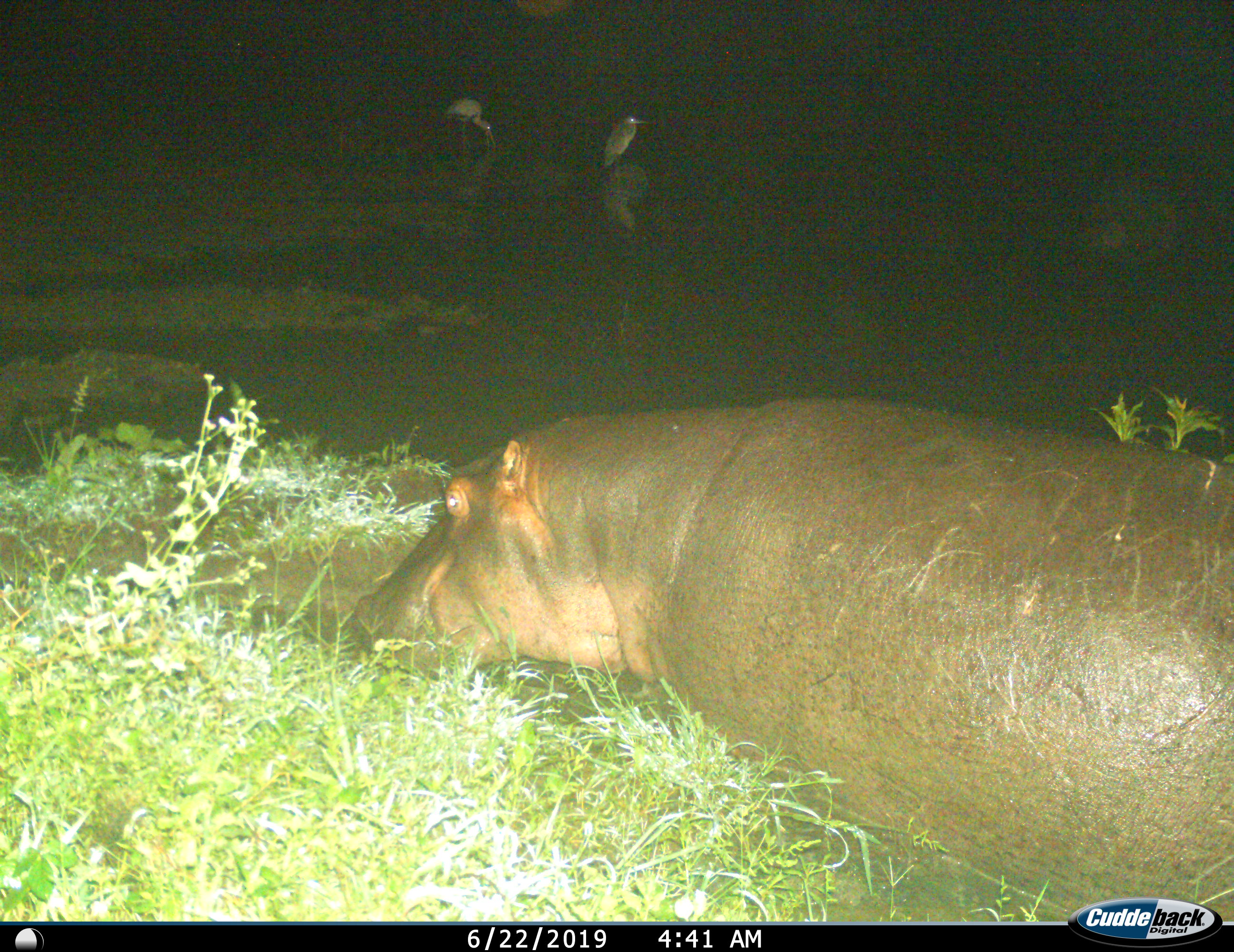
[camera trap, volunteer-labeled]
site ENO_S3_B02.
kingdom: Animalia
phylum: Chordata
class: Aves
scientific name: Aves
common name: bird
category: birdother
Birdother (bird) (Aves), count 2. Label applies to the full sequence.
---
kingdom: Animalia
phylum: Chordata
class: Mammalia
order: Artiodactyla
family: Hippopotamidae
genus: Hippopotamus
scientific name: Hippopotamus amphibius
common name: hippopotamus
Hippopotamus (Hippopotamus amphibius), count 1. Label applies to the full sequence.